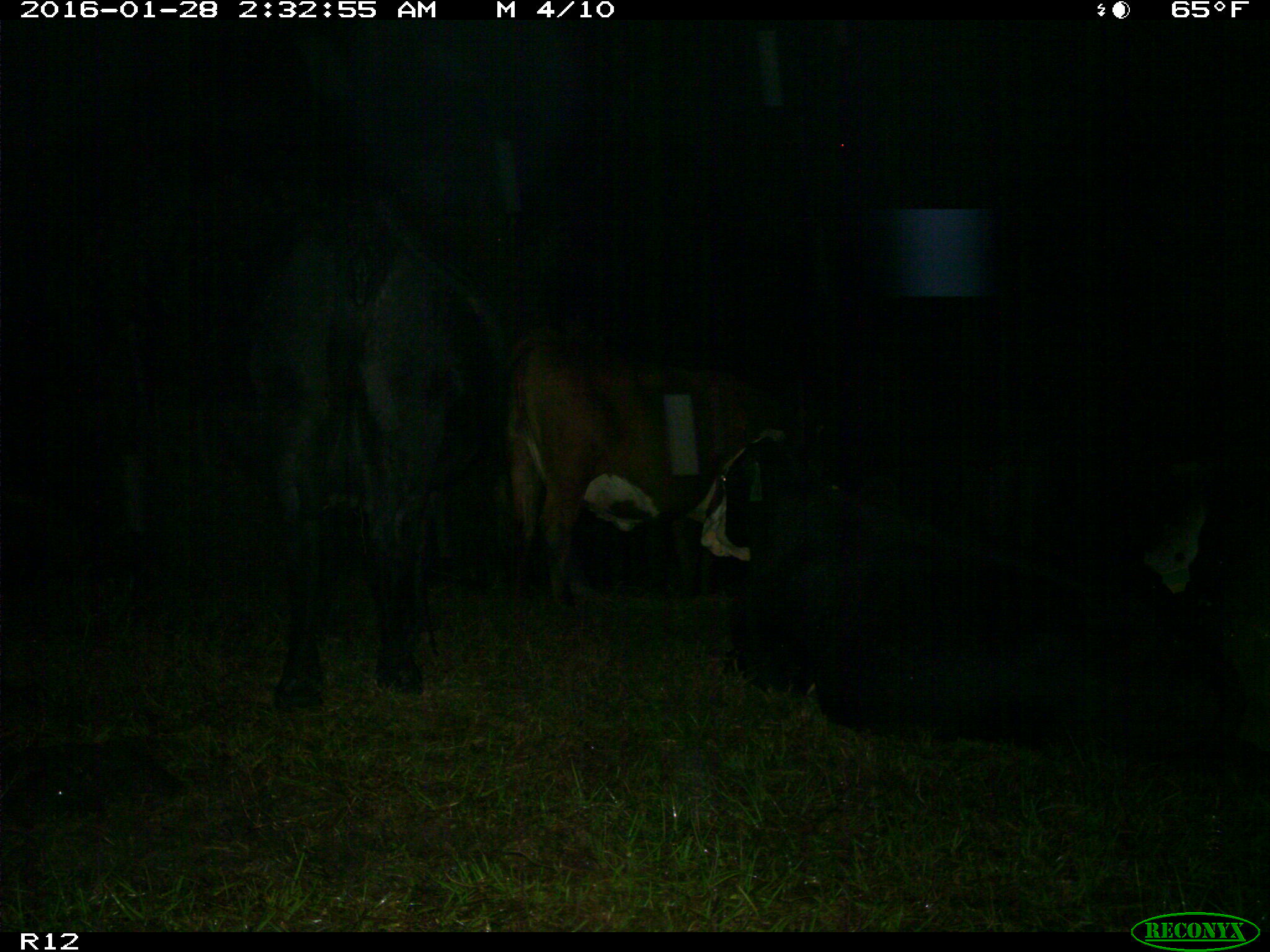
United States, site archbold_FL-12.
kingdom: Animalia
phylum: Chordata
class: Mammalia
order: Artiodactyla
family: Bovidae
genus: Bos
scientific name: Bos taurus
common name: domestic cow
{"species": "Bos taurus (domestic cow)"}